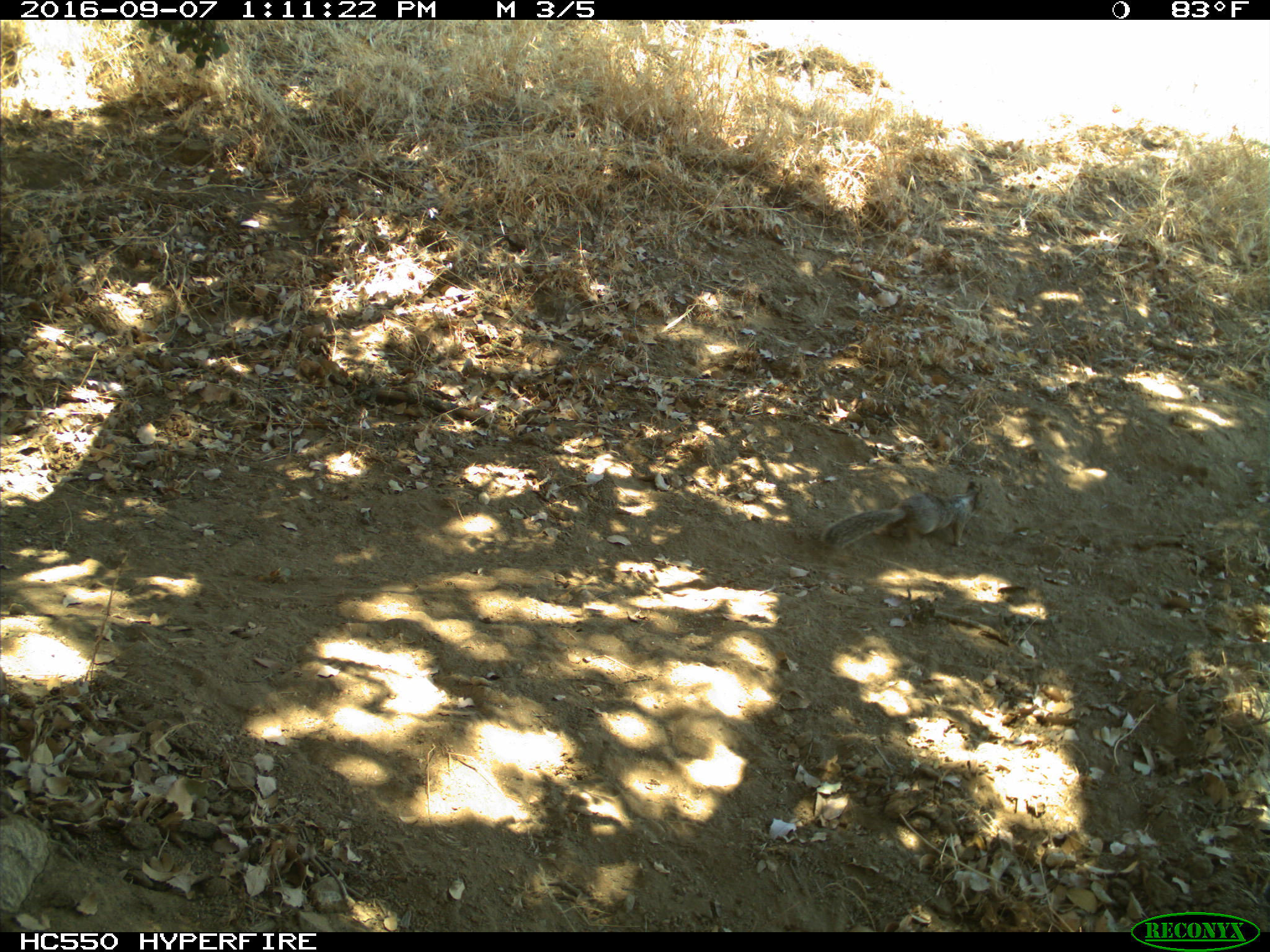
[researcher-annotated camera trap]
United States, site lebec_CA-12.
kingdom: Animalia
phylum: Chordata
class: Mammalia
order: Rodentia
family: Sciuridae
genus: Otospermophilus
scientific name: Otospermophilus beecheyi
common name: california ground squirrel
Otospermophilus beecheyi (california ground squirrel).